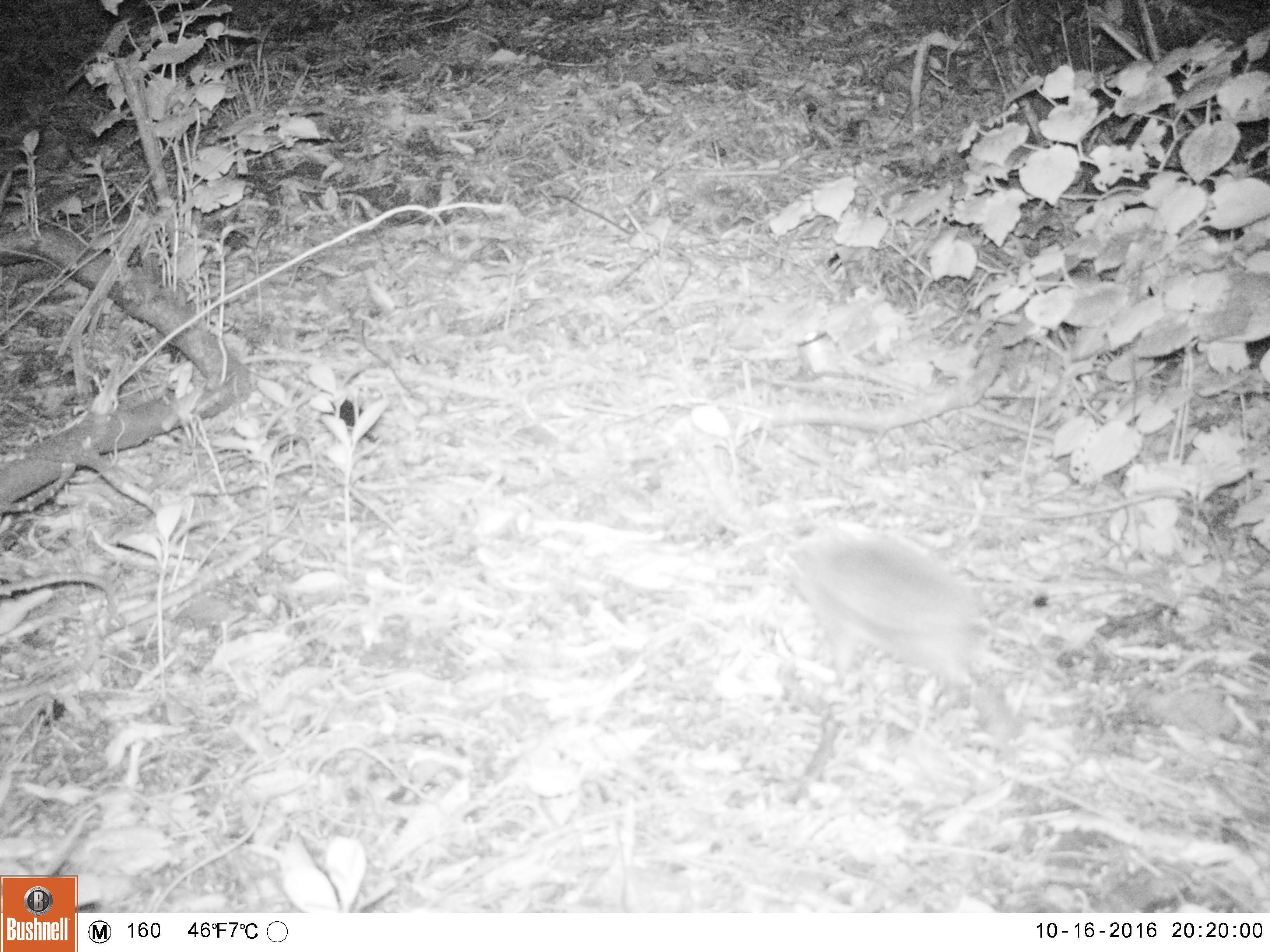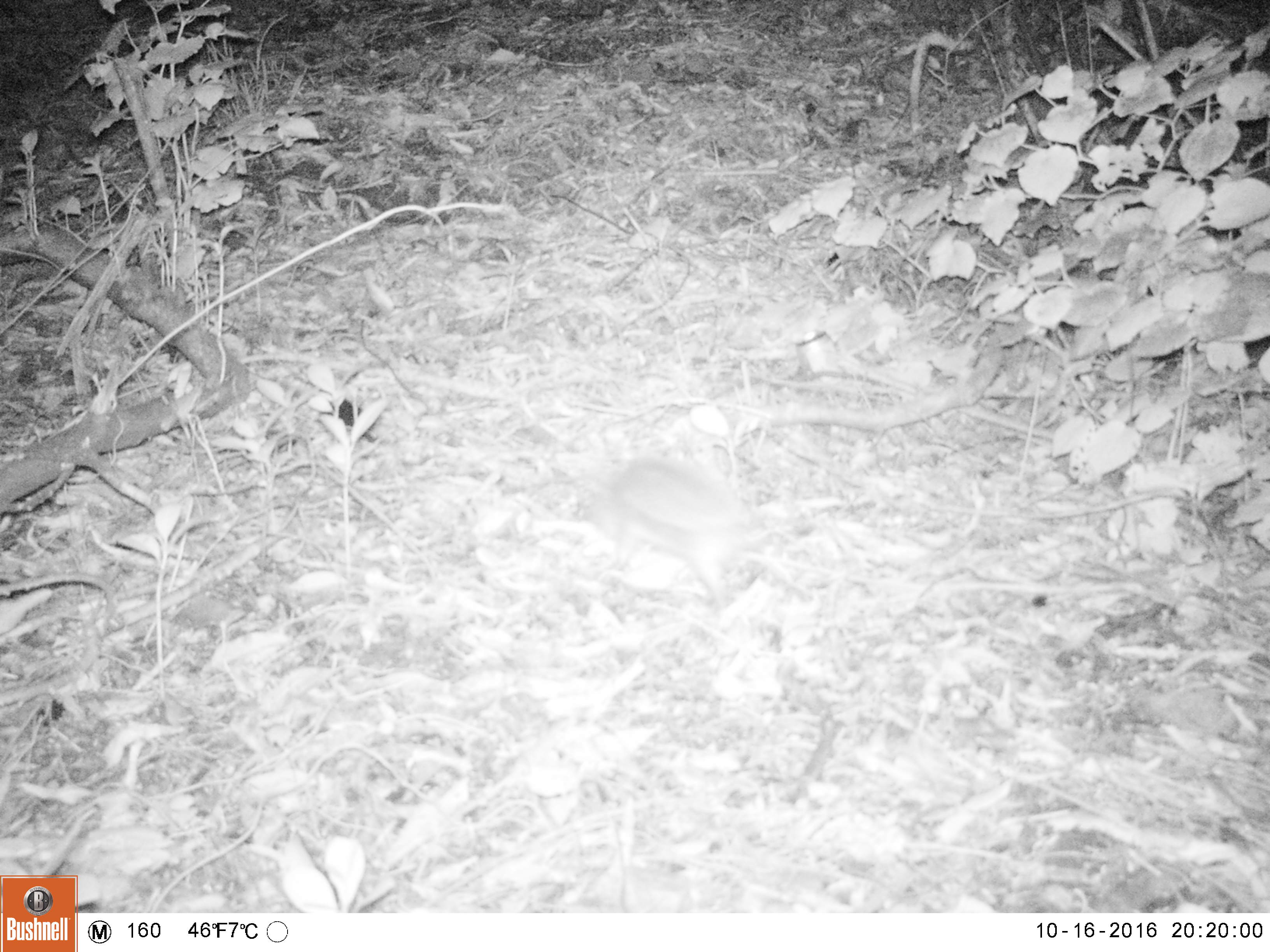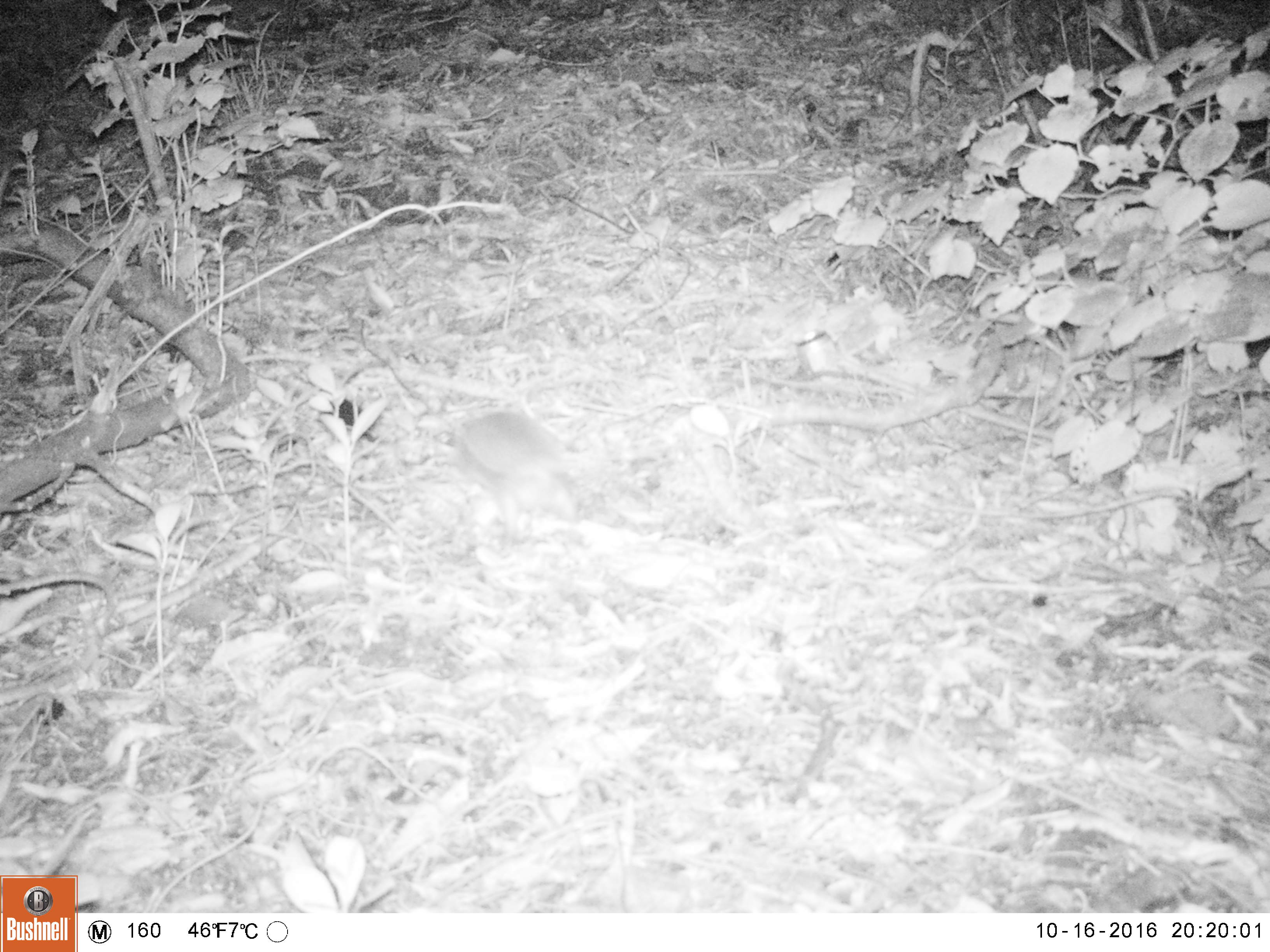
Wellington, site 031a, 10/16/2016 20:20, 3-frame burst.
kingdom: Animalia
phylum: Chordata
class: Mammalia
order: Eulipotyphla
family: Erinaceidae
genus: Erinaceus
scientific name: Erinaceus europaeus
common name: hedgehog